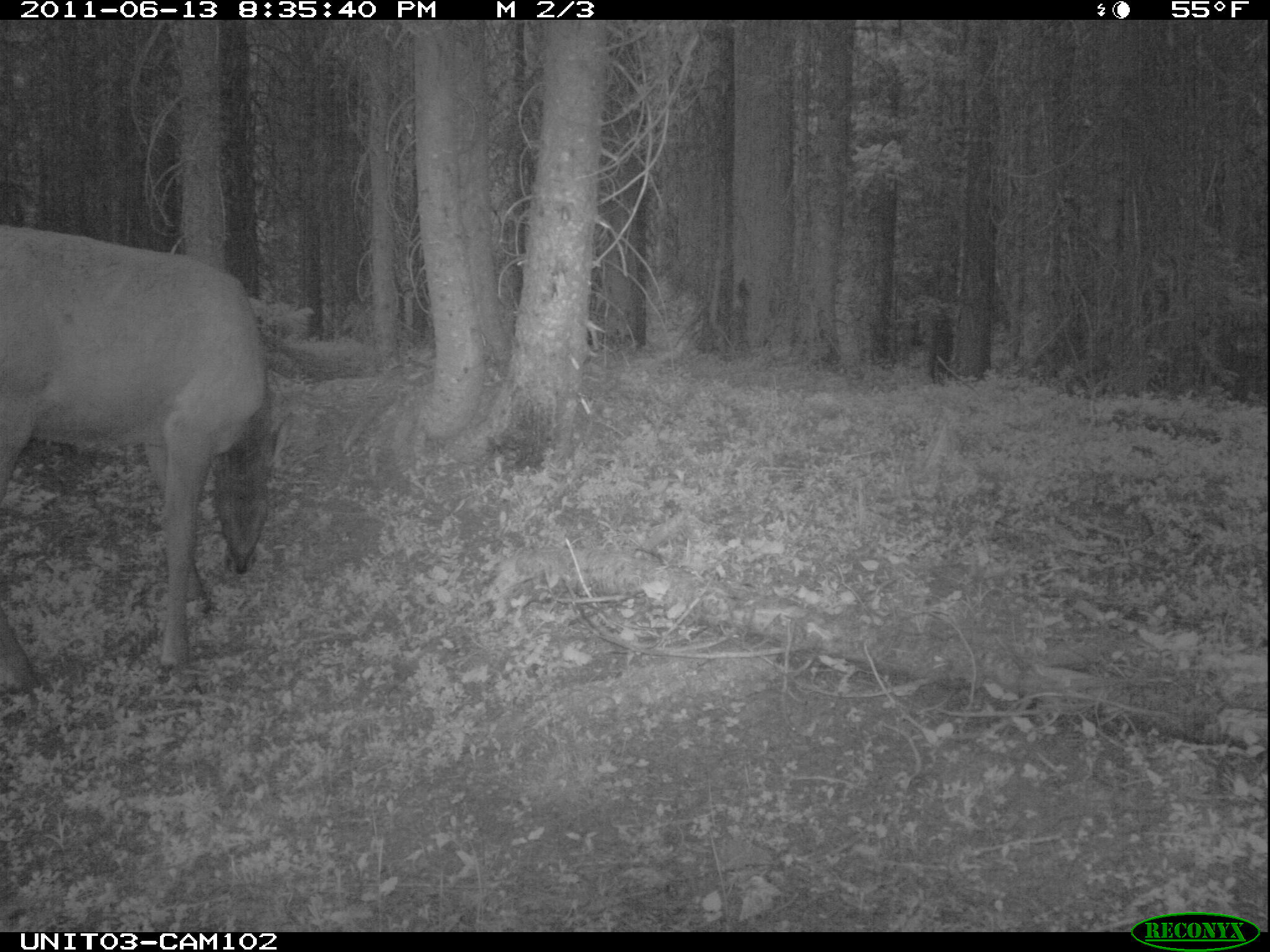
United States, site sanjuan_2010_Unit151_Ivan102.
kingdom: Animalia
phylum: Chordata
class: Mammalia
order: Artiodactyla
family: Cervidae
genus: Cervus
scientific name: Cervus elaphus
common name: red deer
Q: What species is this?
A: Cervus elaphus (red deer).